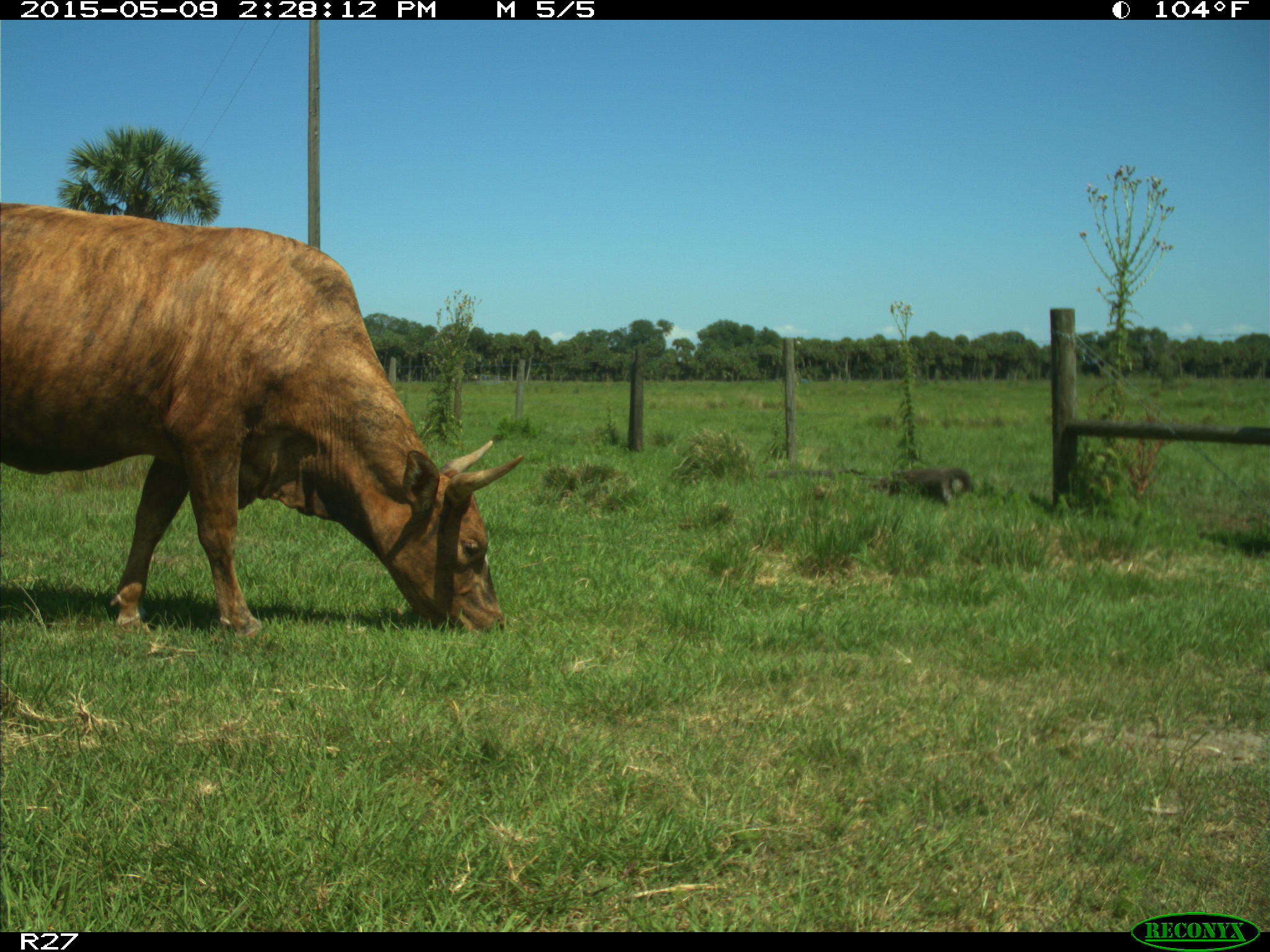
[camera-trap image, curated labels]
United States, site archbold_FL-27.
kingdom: Animalia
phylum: Chordata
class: Mammalia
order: Artiodactyla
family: Bovidae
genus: Bos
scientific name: Bos taurus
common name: domestic cow